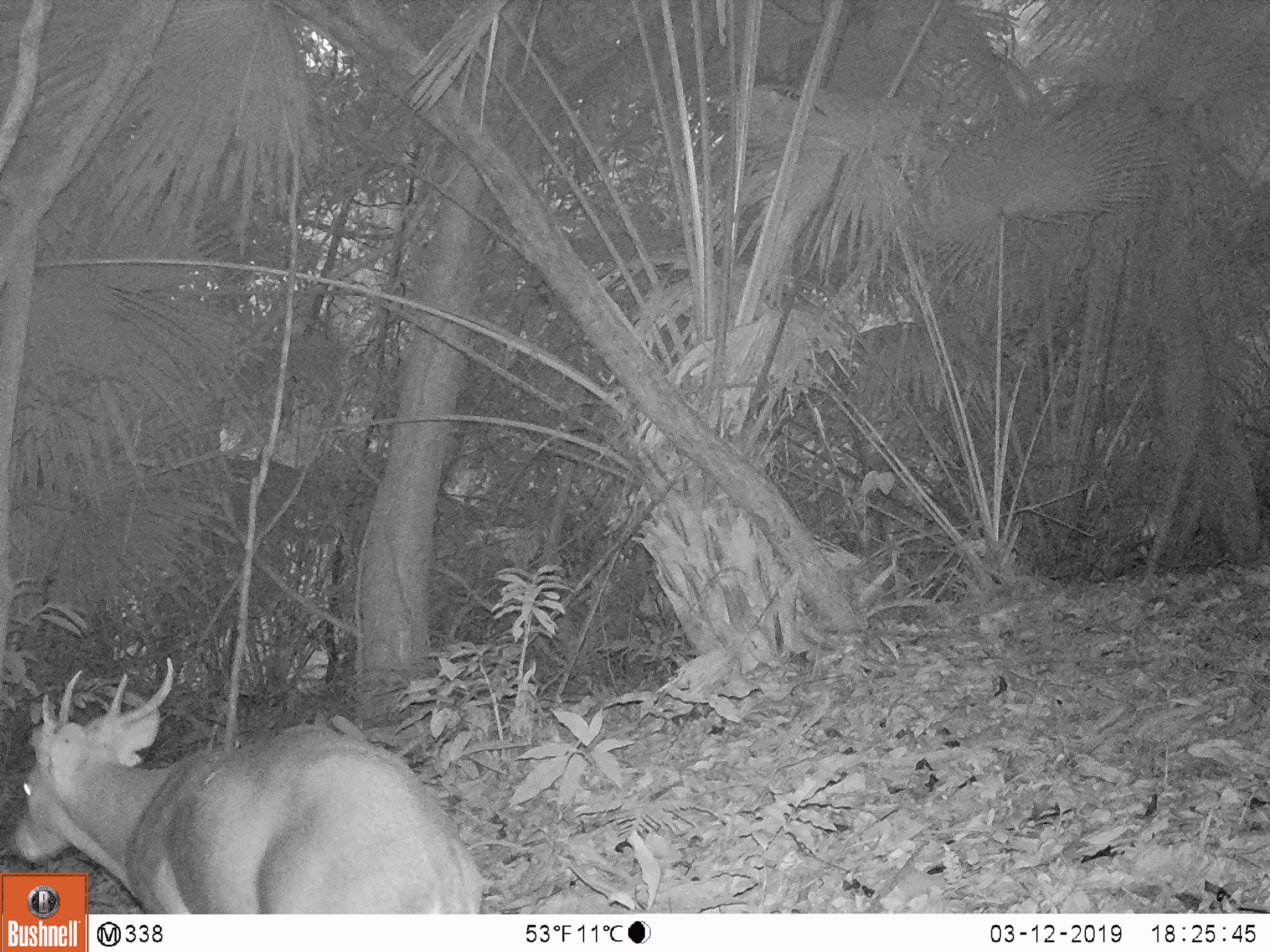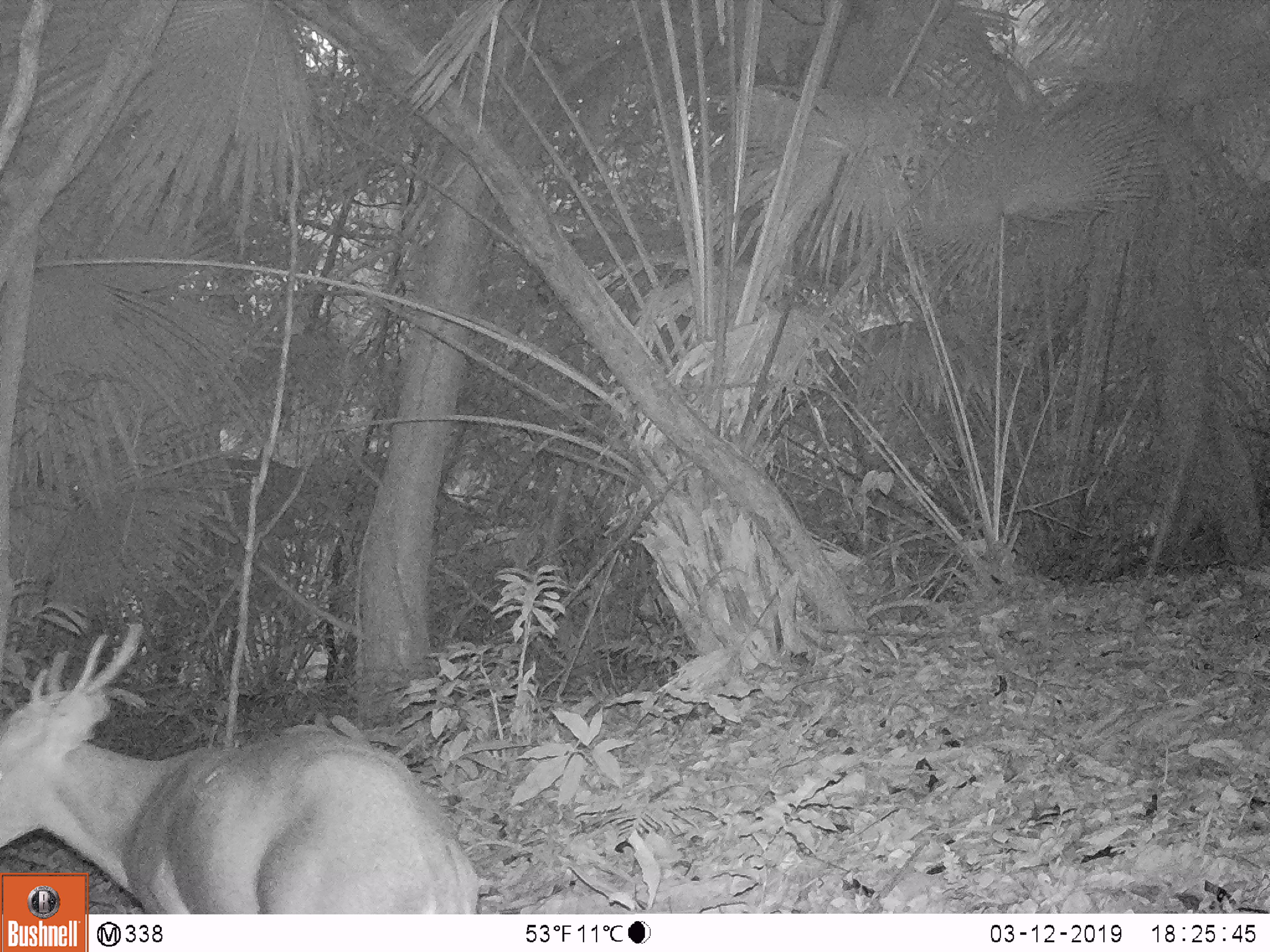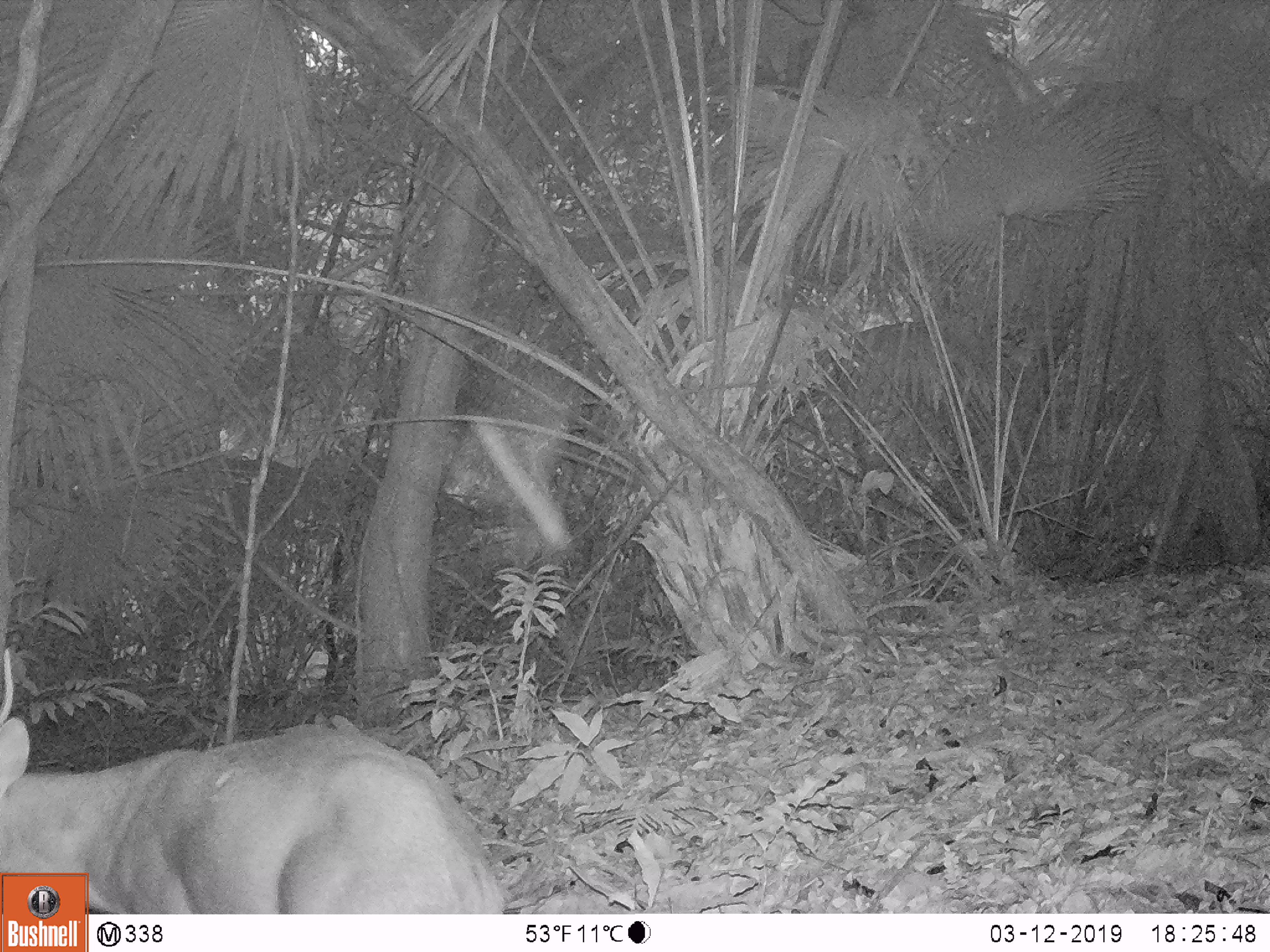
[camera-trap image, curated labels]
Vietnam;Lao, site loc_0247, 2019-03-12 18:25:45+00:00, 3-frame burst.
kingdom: Animalia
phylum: Chordata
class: Mammalia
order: Artiodactyla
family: Cervidae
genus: Muntiacus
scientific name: Muntiacus vuquangensis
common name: large-antlered muntjac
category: large antlered muntjac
Large antlered muntjac (large-antlered muntjac) (Muntiacus vuquangensis). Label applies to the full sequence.